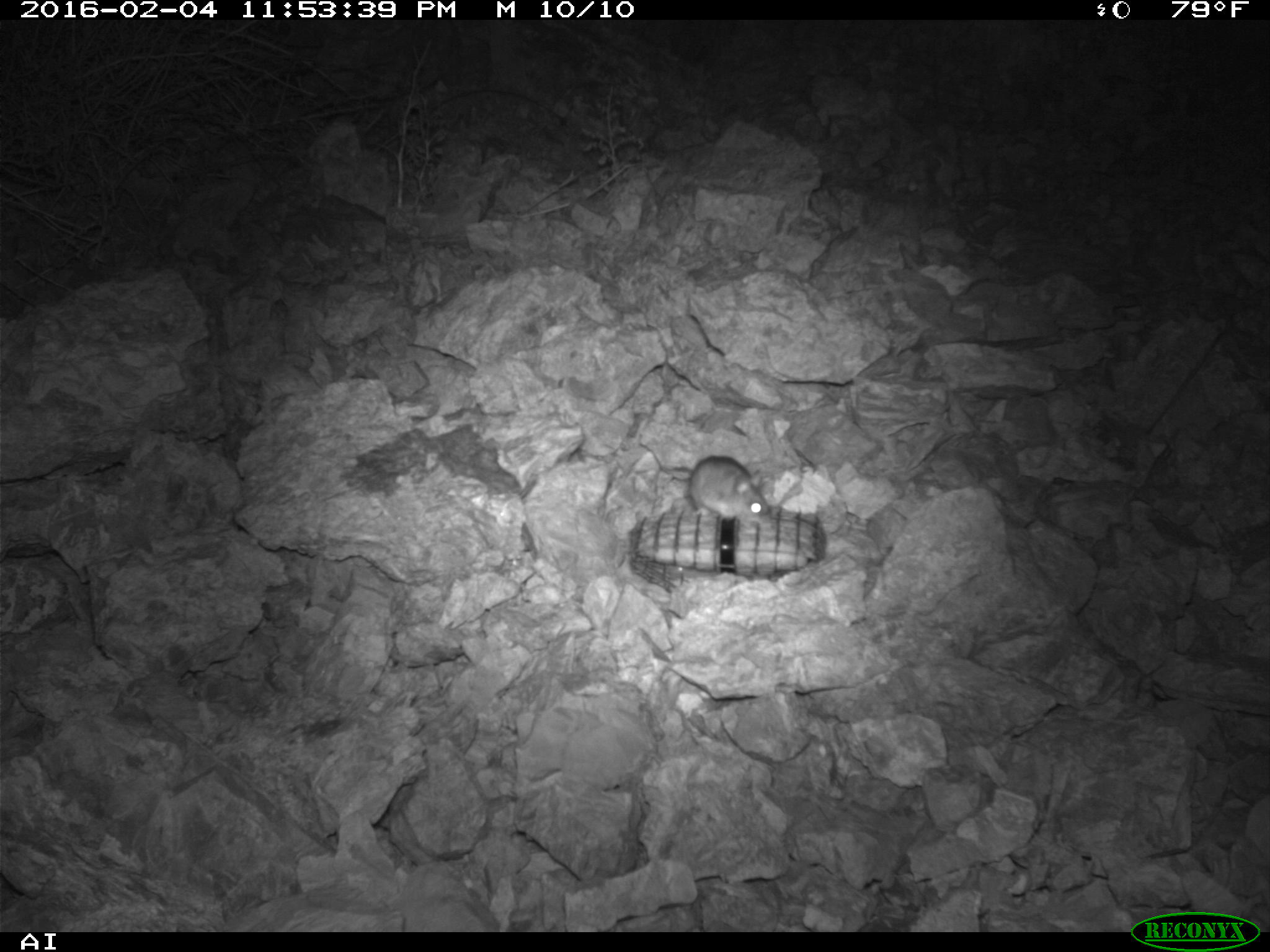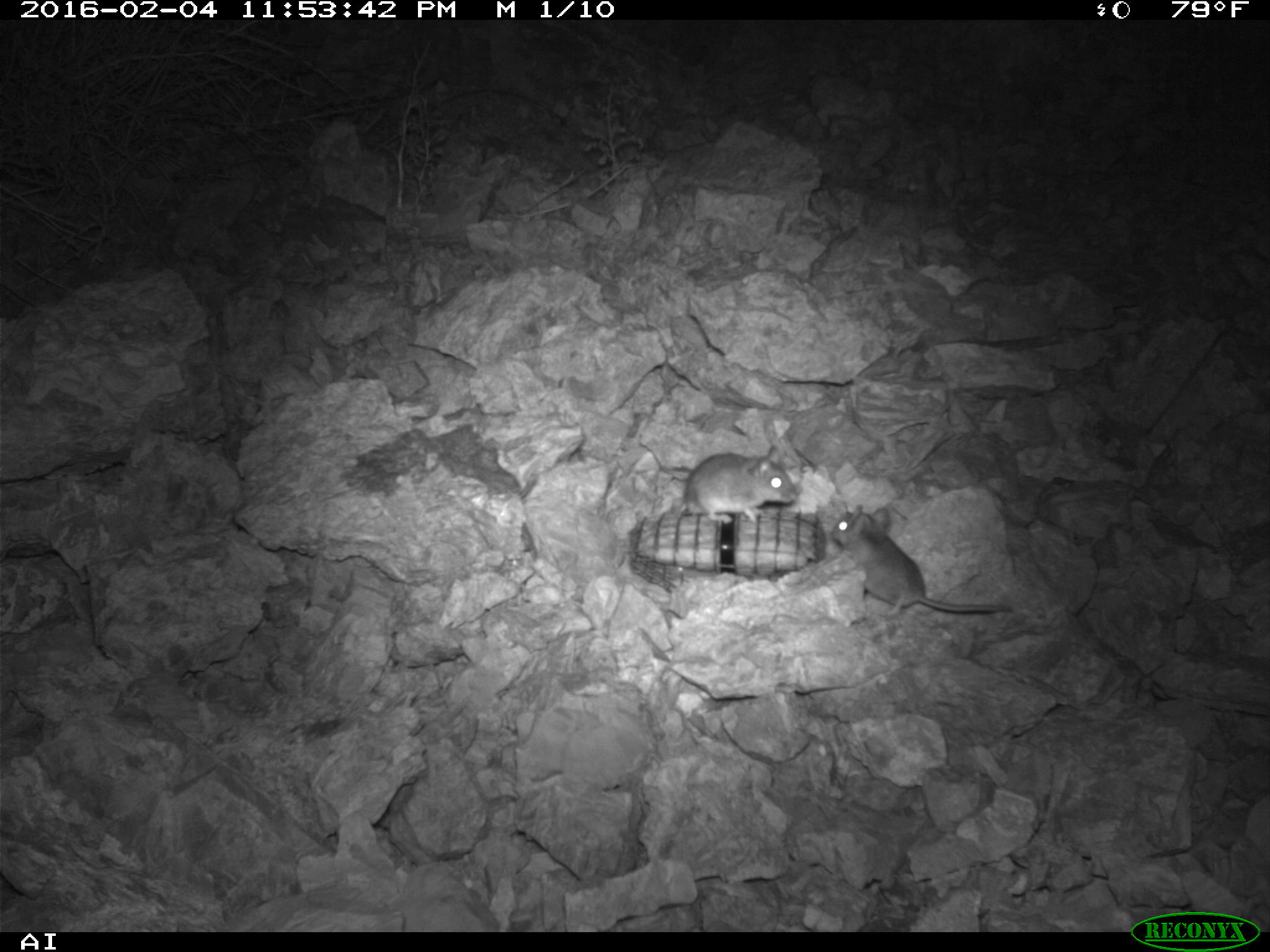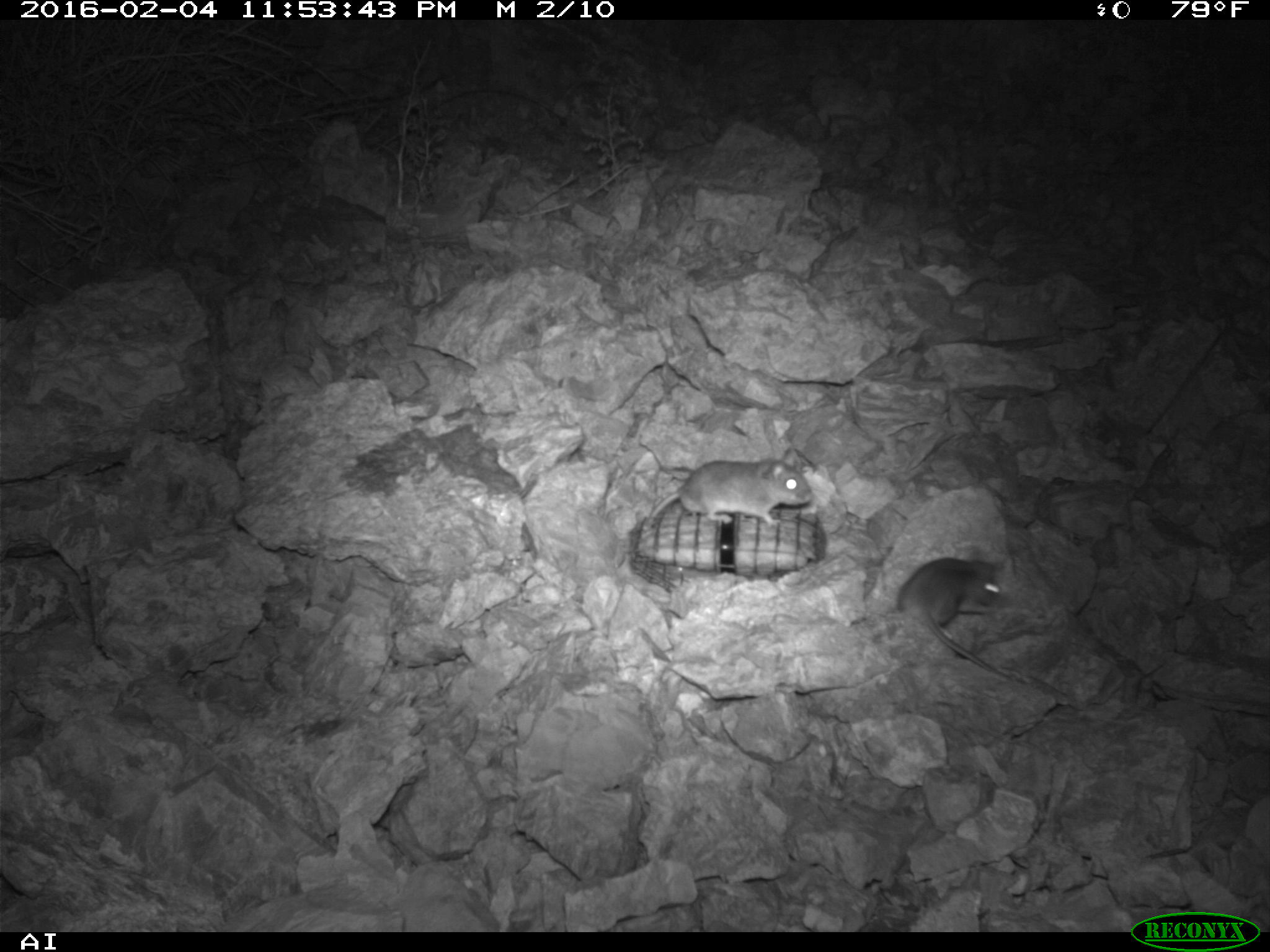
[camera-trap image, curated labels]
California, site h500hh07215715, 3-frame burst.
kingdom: Animalia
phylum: Chordata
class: Mammalia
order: Rodentia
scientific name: Rodentia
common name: rodent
Rodent (Rodentia).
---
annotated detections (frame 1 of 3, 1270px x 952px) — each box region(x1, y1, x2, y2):
rodent: region(688, 455, 770, 520)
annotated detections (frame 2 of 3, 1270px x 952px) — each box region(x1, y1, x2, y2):
rodent: region(829, 504, 1012, 614); region(675, 446, 796, 522)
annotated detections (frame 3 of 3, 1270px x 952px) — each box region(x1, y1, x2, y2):
rodent: region(897, 557, 1008, 677); region(649, 448, 813, 527)